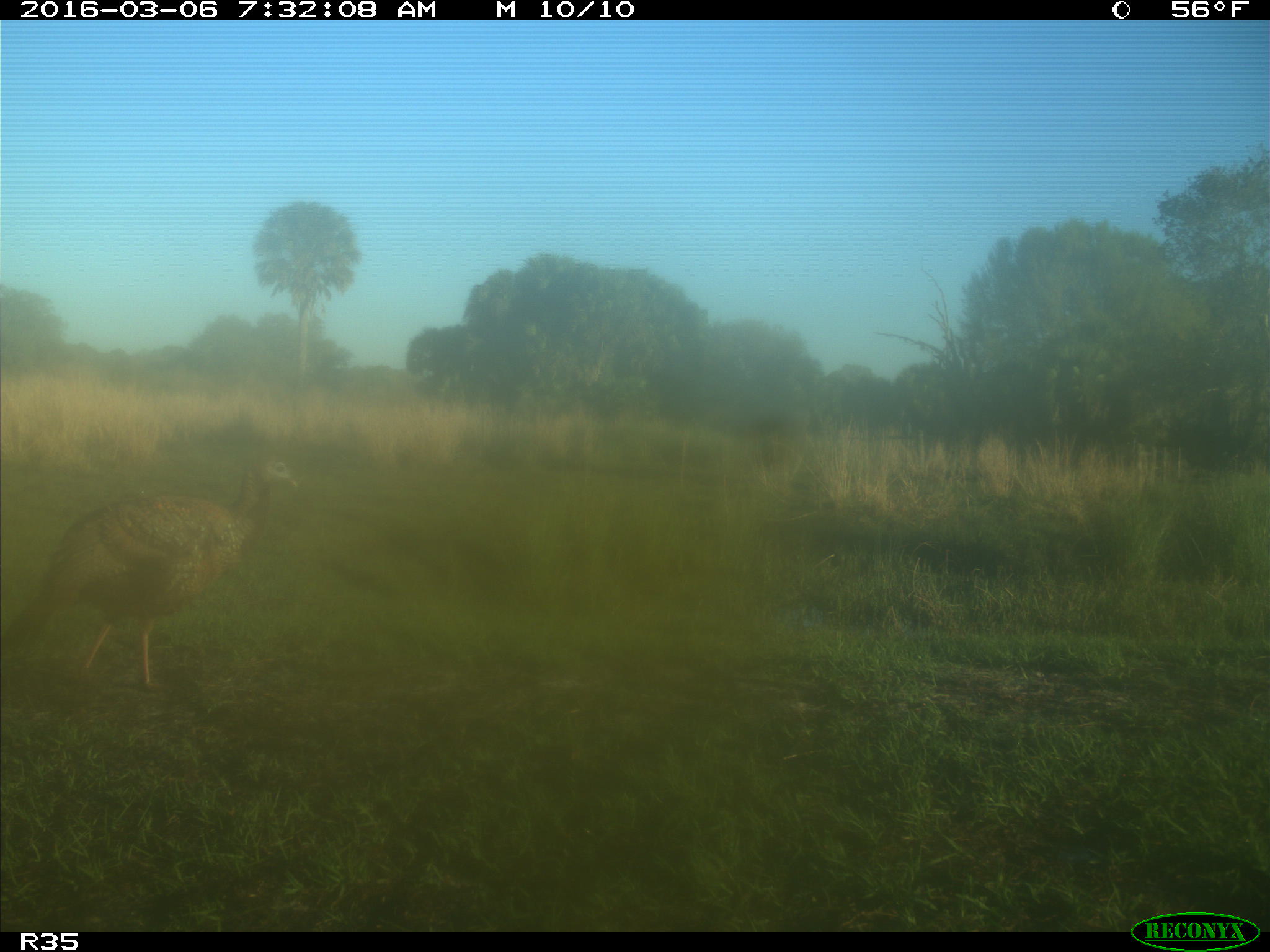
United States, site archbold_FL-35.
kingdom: Animalia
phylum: Chordata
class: Aves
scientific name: Aves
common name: birds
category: unidentified bird